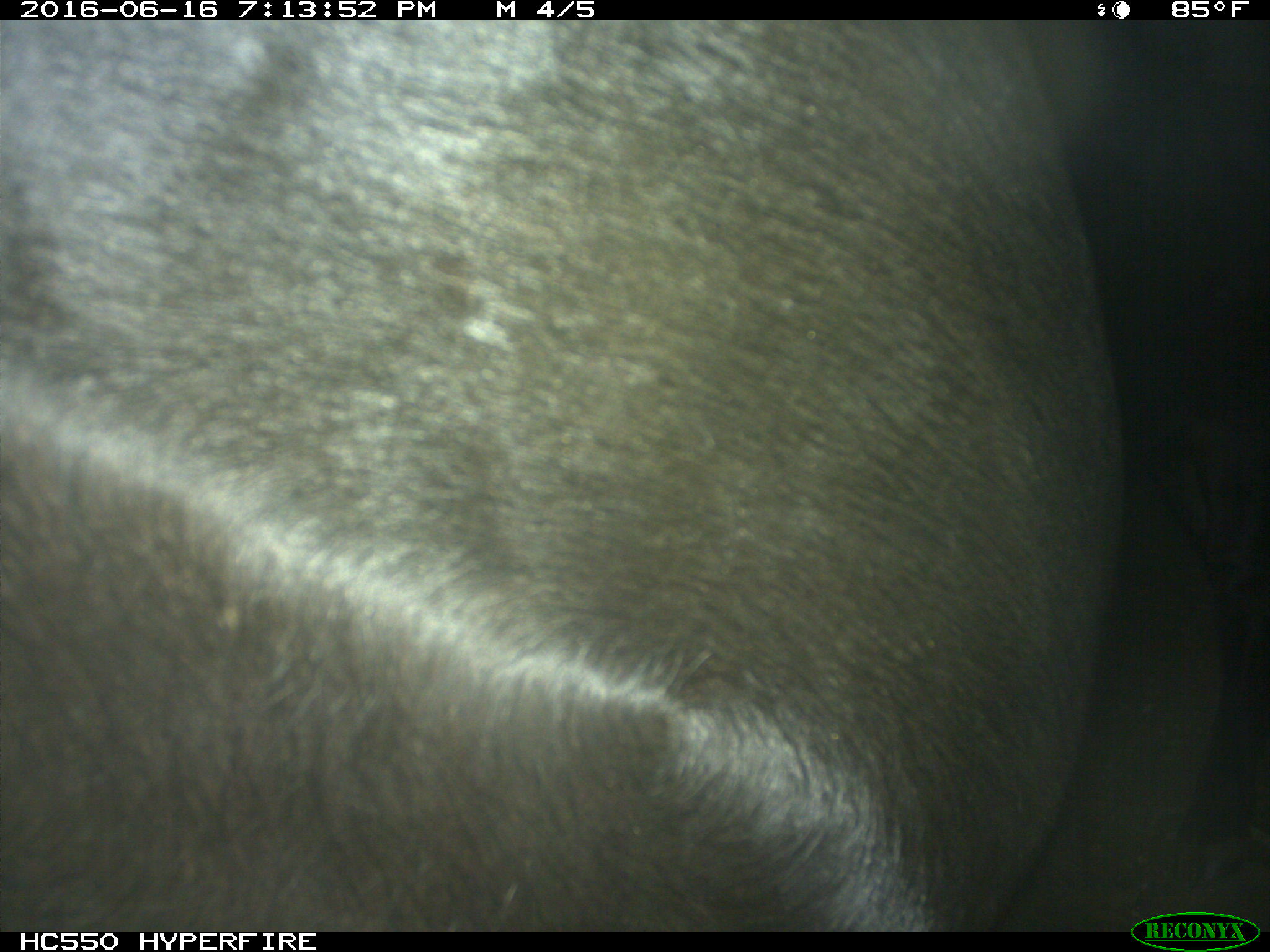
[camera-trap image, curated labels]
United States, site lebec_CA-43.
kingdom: Animalia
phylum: Chordata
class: Mammalia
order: Artiodactyla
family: Bovidae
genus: Bos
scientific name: Bos taurus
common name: domestic cow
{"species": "Bos taurus (domestic cow)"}